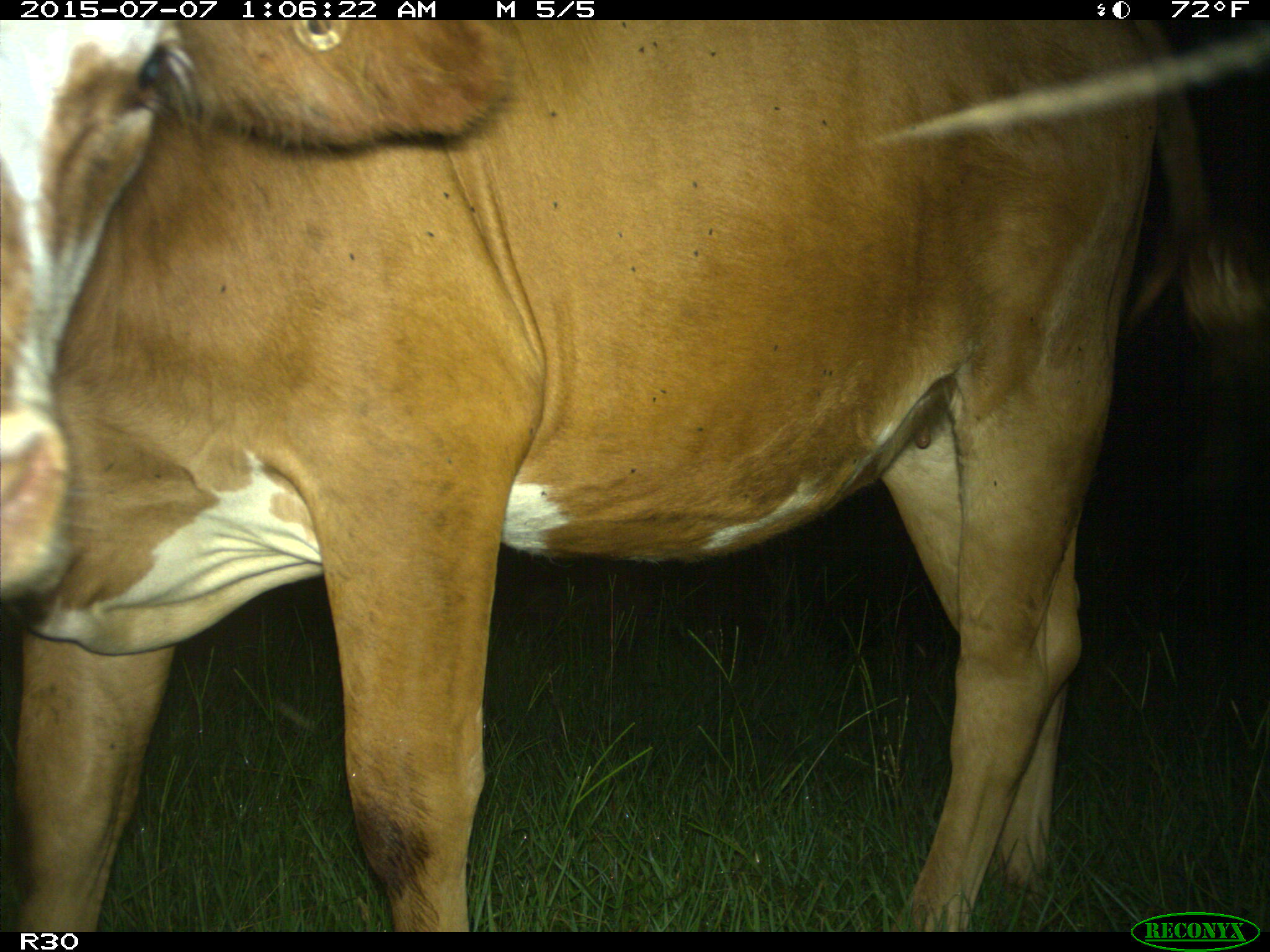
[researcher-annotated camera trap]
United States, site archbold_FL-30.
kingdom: Animalia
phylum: Chordata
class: Mammalia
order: Artiodactyla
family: Bovidae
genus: Bos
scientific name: Bos taurus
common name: domestic cow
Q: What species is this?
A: Bos taurus (domestic cow).